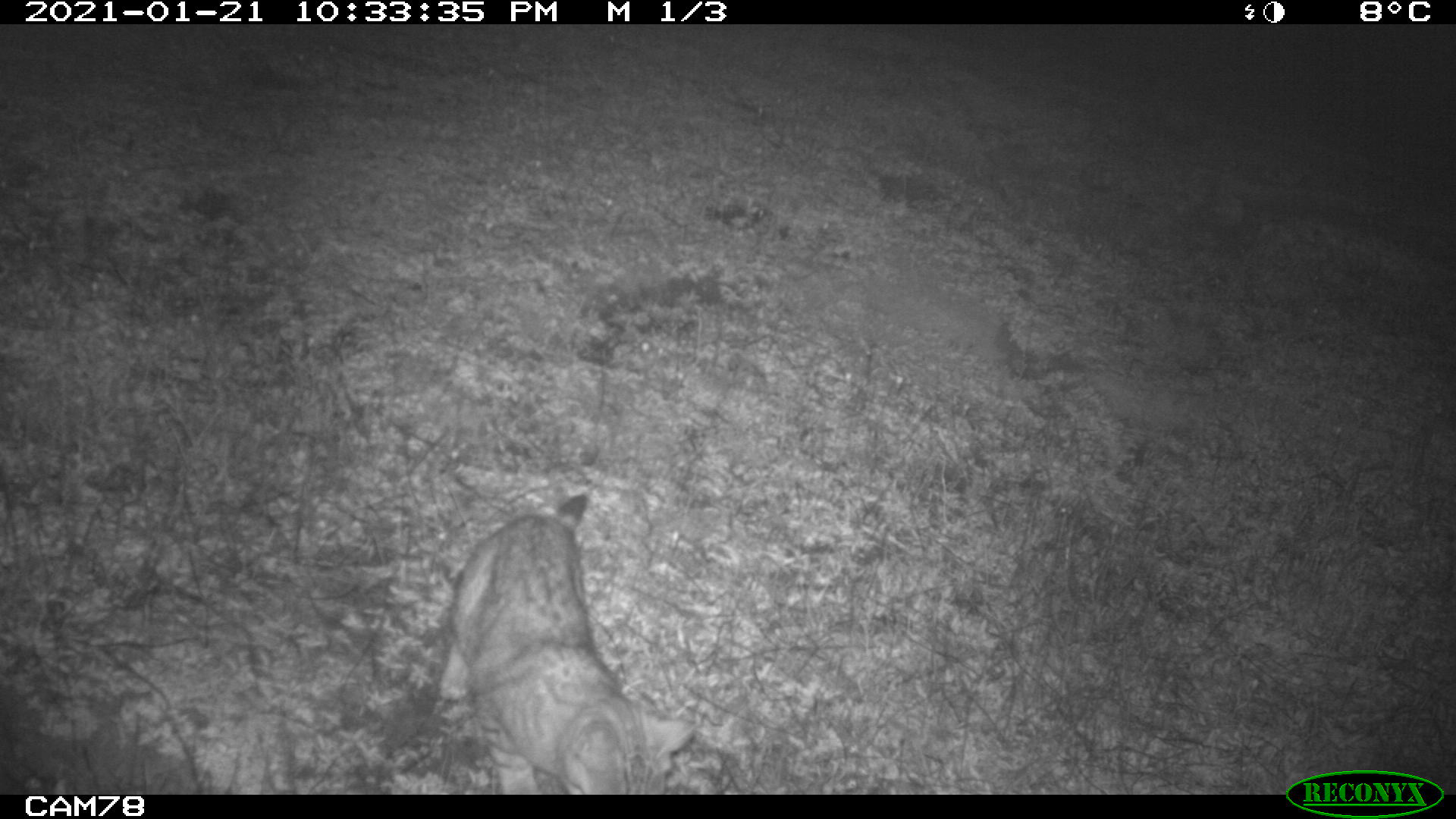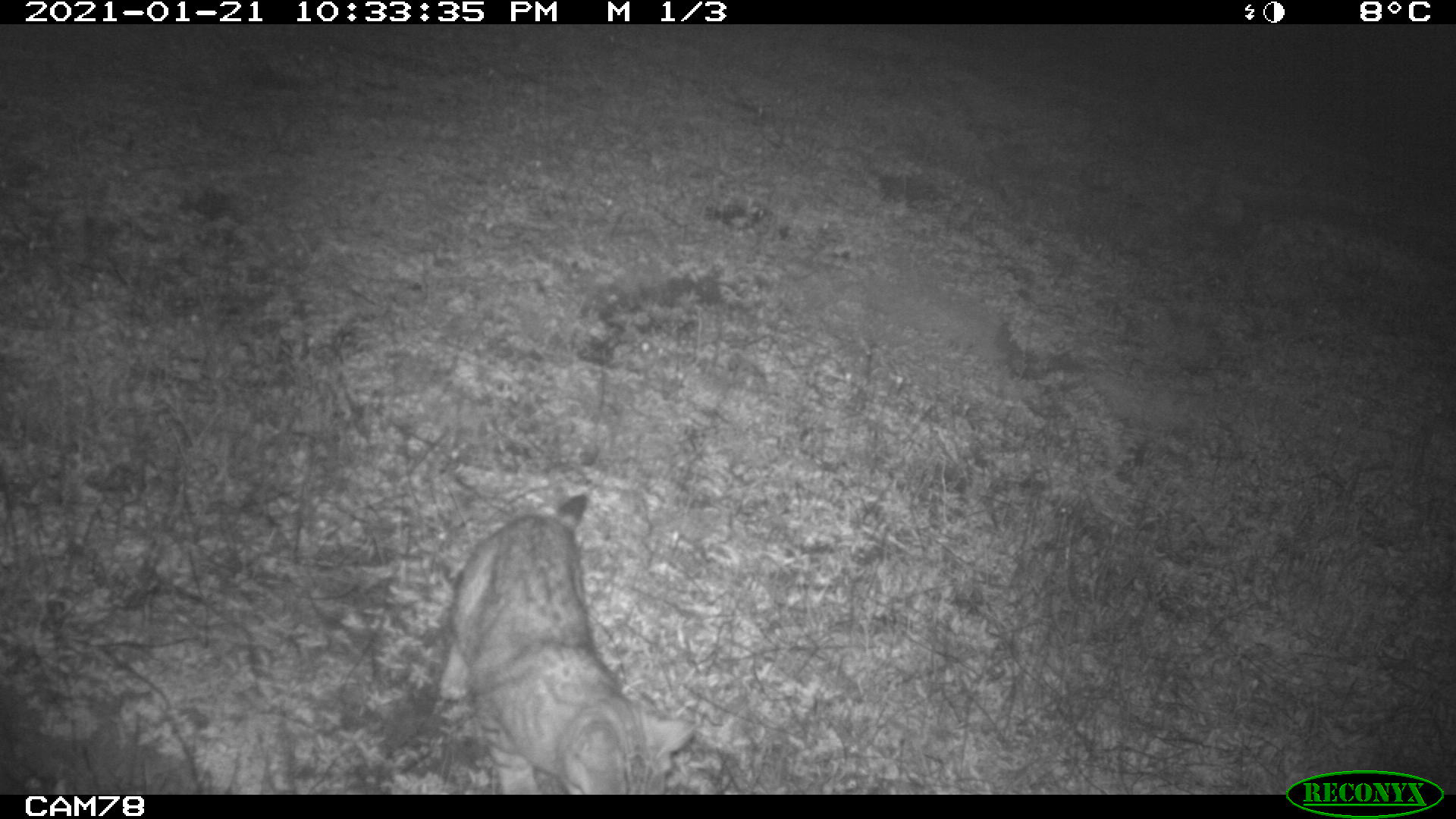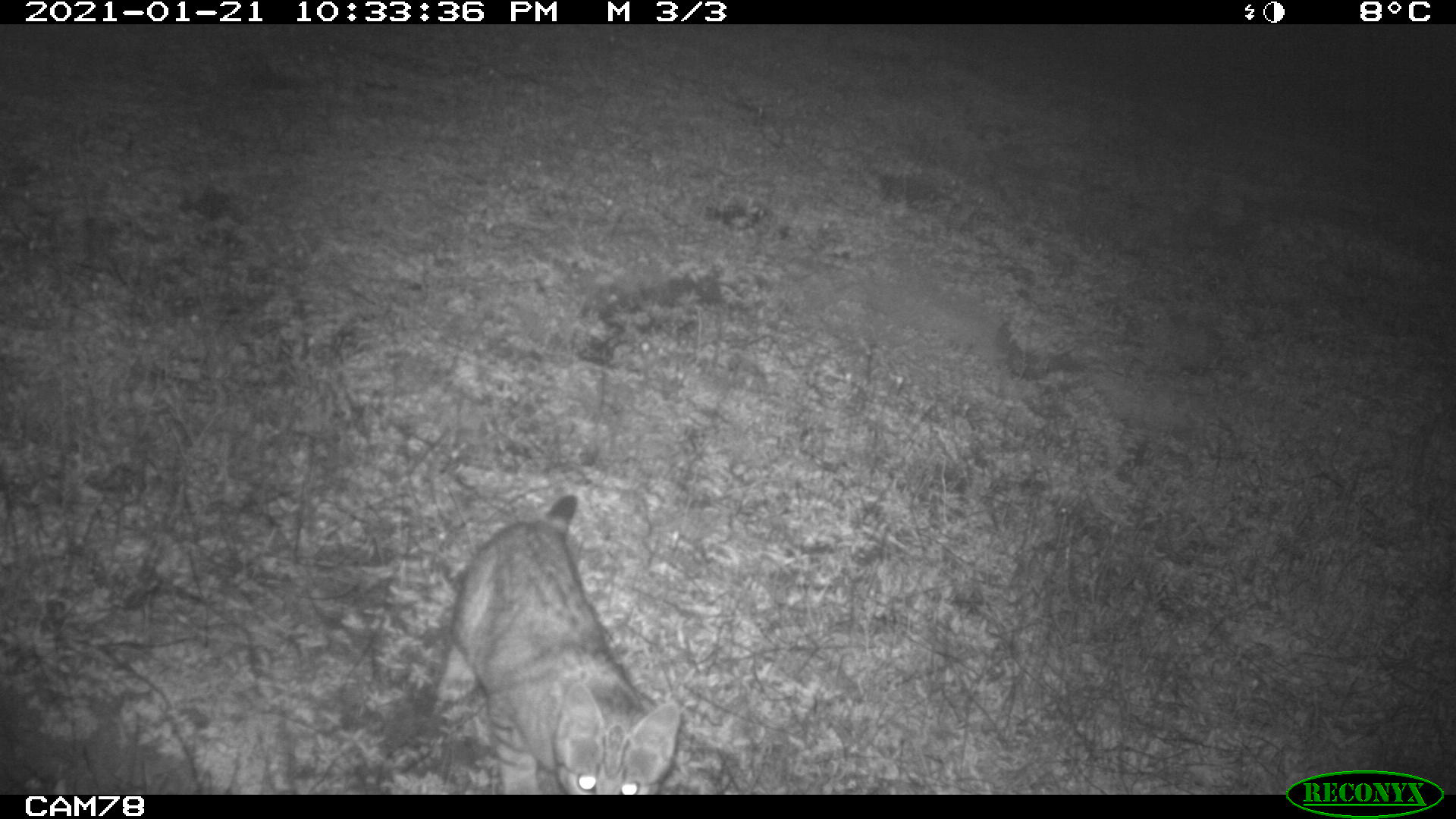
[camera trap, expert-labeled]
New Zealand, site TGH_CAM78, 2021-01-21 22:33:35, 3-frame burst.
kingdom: Animalia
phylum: Chordata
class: Mammalia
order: Carnivora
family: Felidae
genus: Felis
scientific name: Felis catus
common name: domestic cat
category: cat